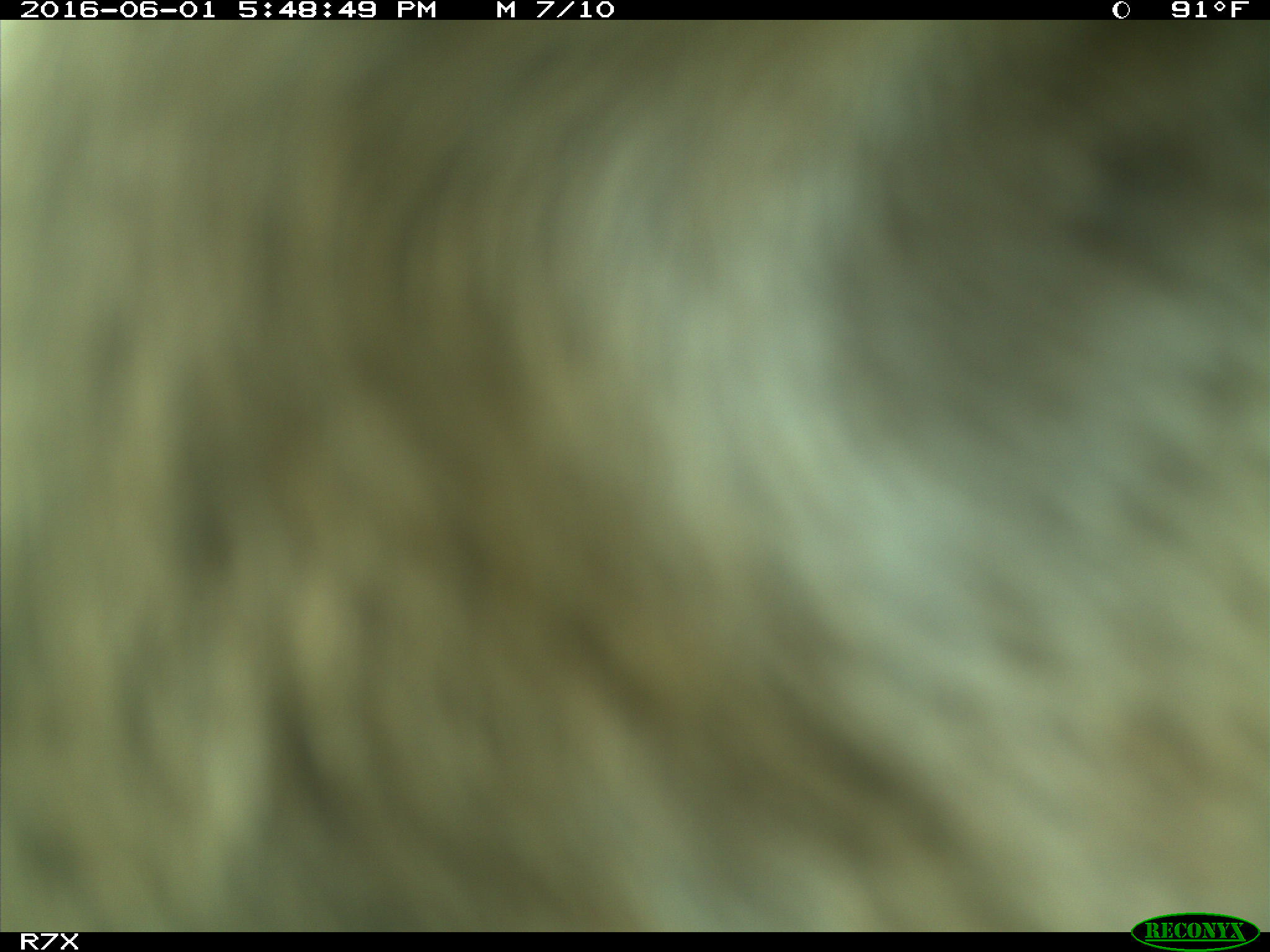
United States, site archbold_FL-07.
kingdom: Animalia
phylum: Chordata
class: Mammalia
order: Artiodactyla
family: Bovidae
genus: Bos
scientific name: Bos taurus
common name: domestic cow